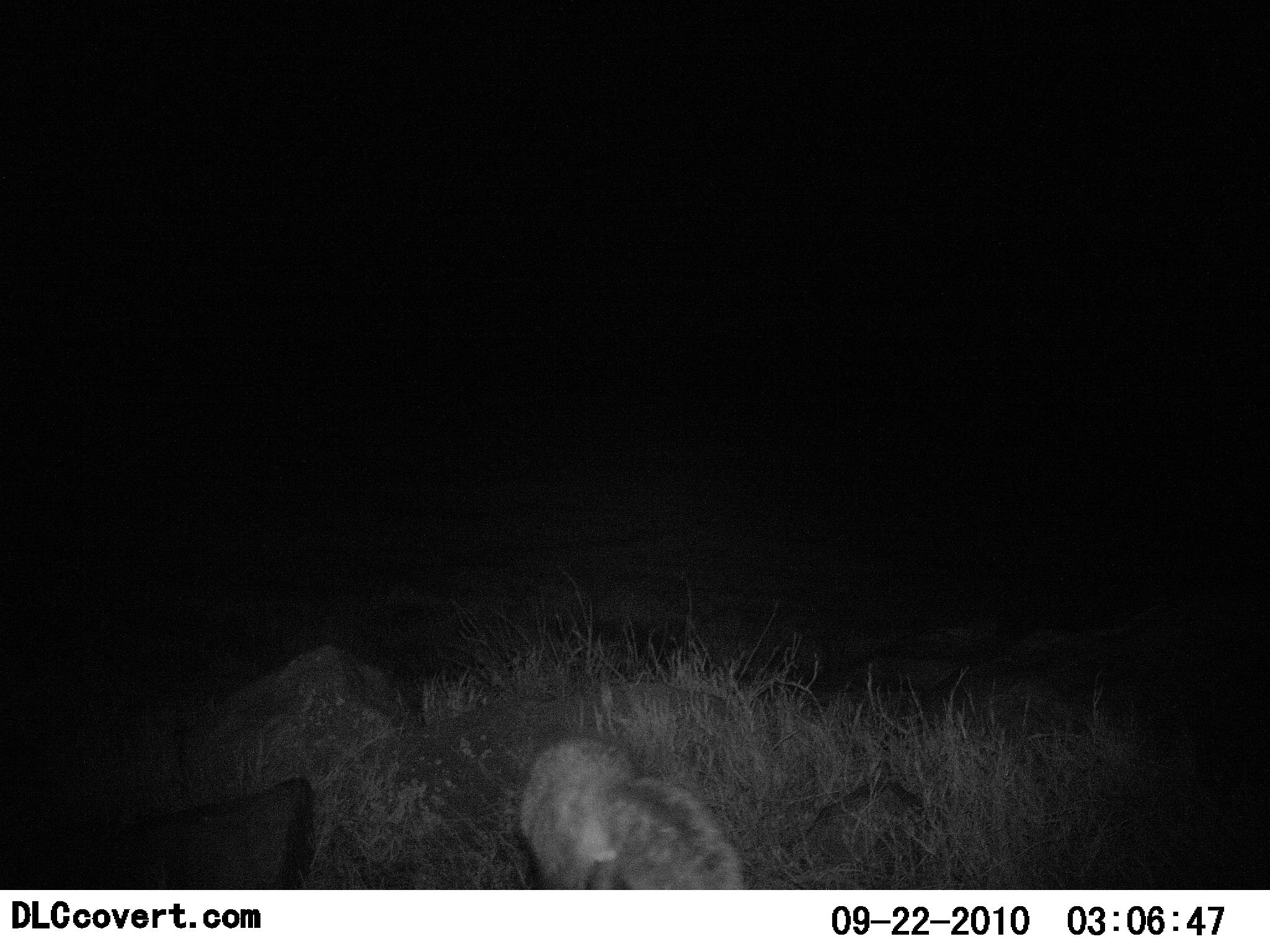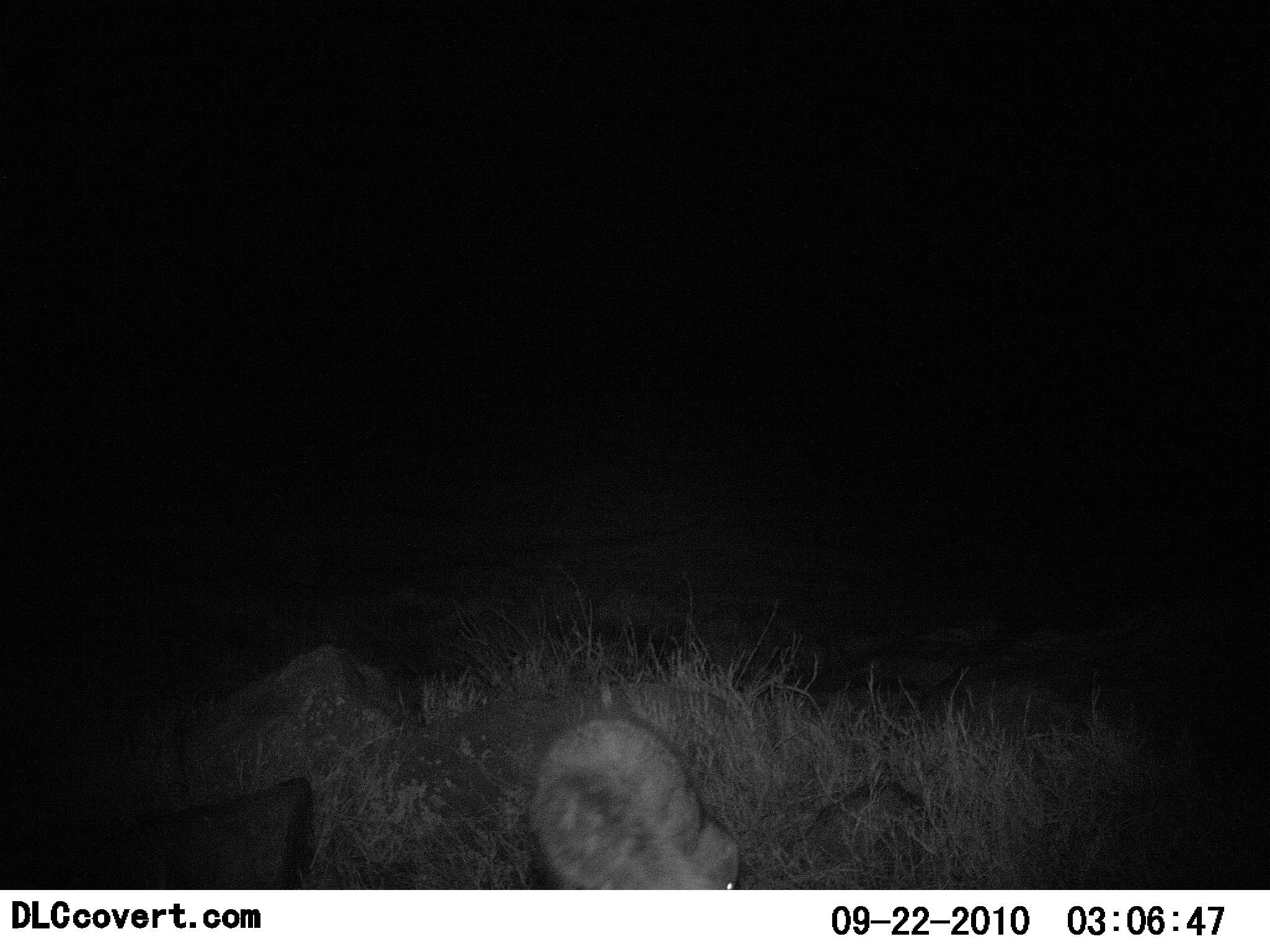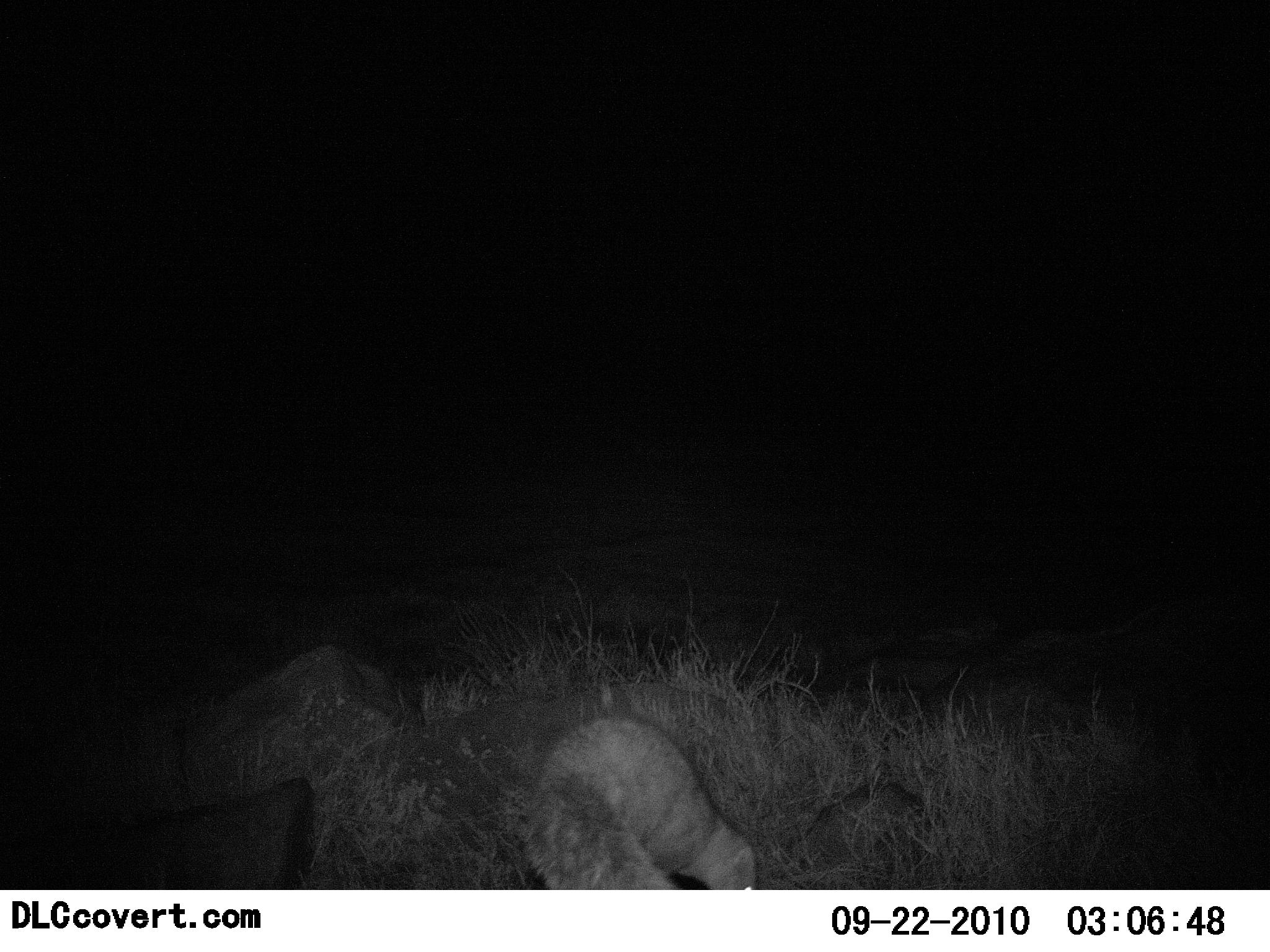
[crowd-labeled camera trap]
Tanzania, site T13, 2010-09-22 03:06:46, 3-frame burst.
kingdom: Animalia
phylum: Chordata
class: Mammalia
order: Carnivora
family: Herpestidae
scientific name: Herpestidae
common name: mongoose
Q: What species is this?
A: Mongoose (Herpestidae).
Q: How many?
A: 1.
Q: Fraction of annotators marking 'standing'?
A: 25%.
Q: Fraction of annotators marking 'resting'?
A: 12%.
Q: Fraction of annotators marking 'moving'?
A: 50%.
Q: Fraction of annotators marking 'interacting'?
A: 12%.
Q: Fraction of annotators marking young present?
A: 0%.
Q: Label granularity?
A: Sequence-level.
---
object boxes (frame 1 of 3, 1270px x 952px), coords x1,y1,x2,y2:
animal: 515,728,748,889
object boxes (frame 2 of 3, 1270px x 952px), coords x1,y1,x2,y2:
animal: 523,711,743,888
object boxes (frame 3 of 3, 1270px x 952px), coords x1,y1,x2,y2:
animal: 508,709,761,889